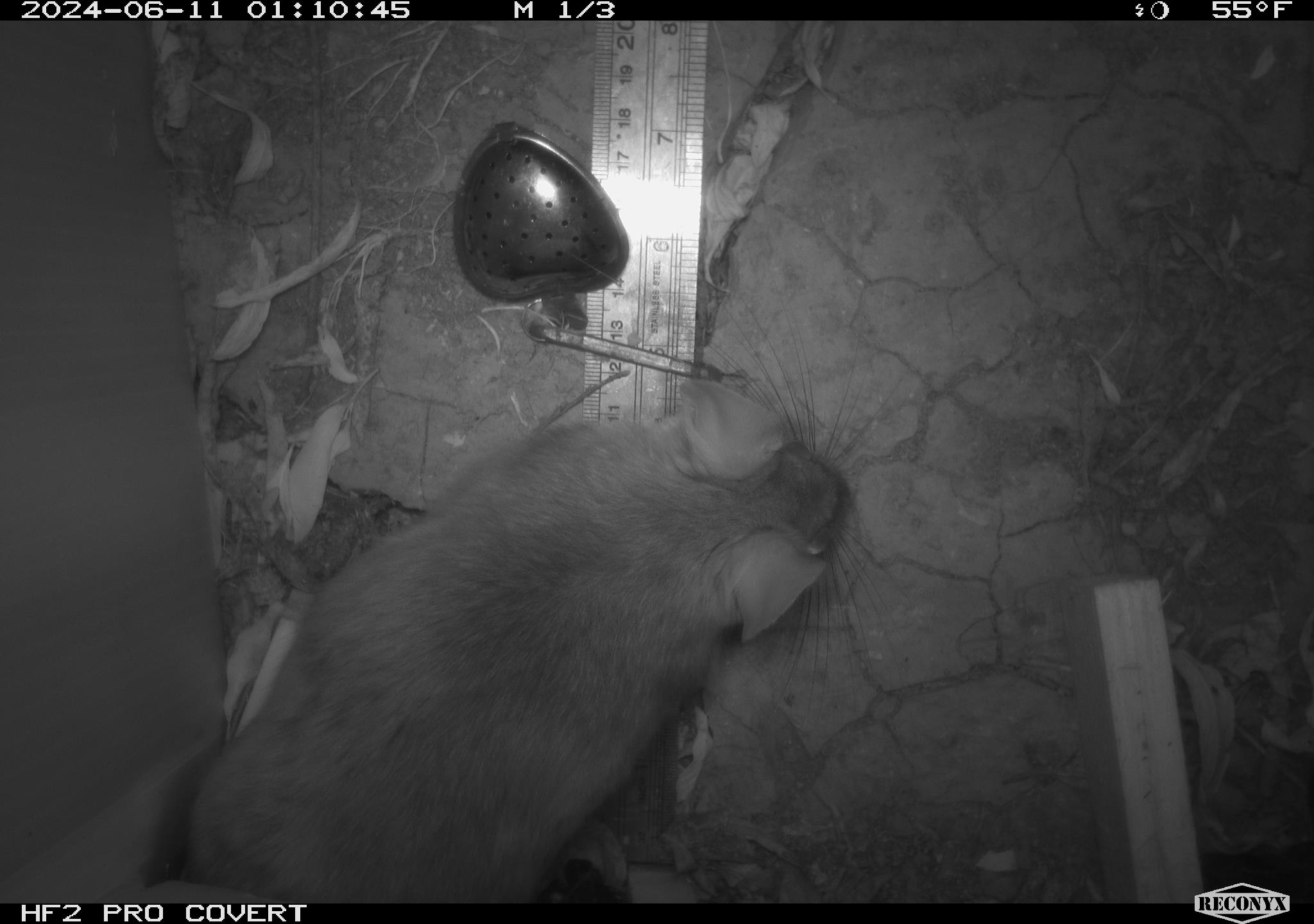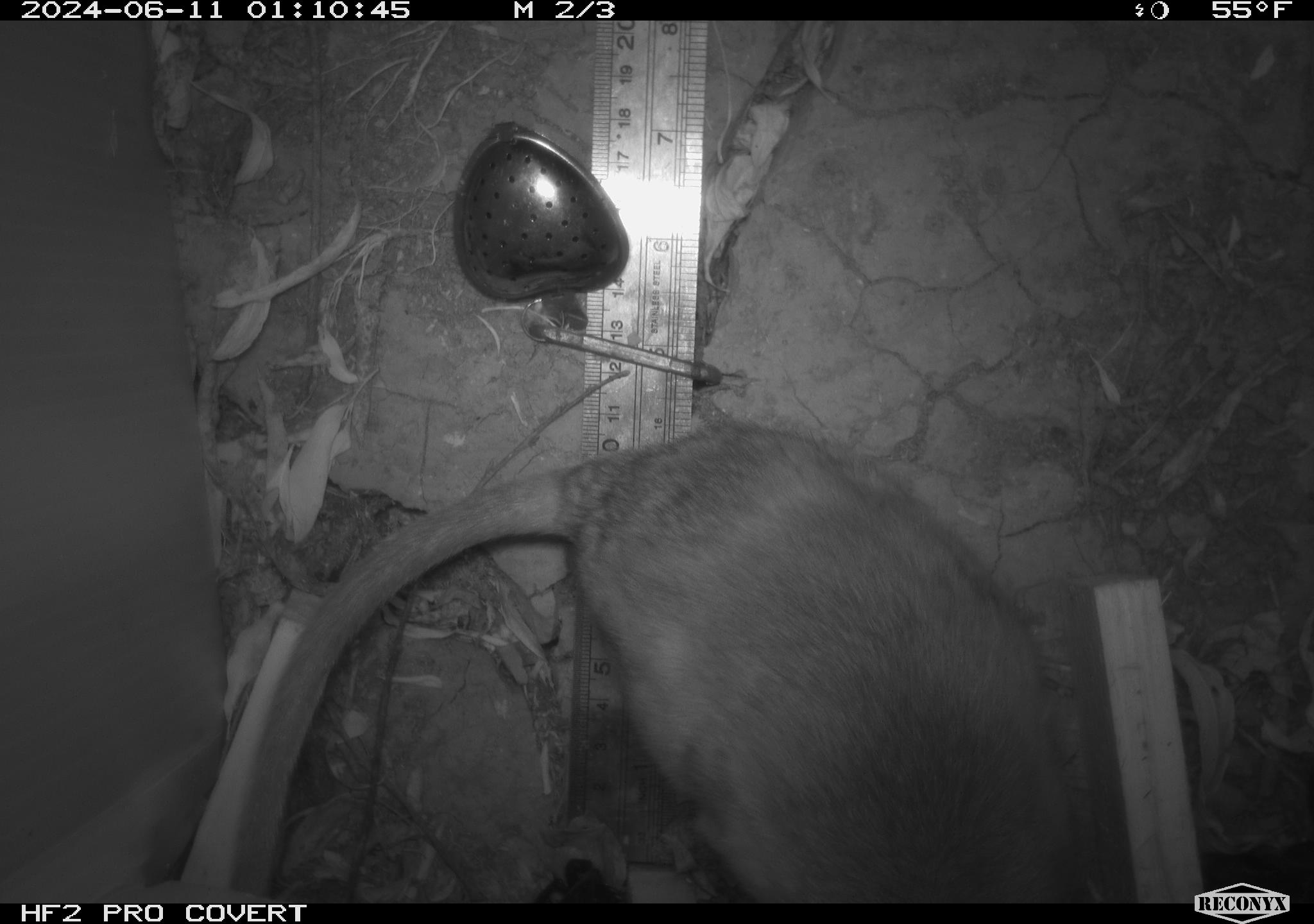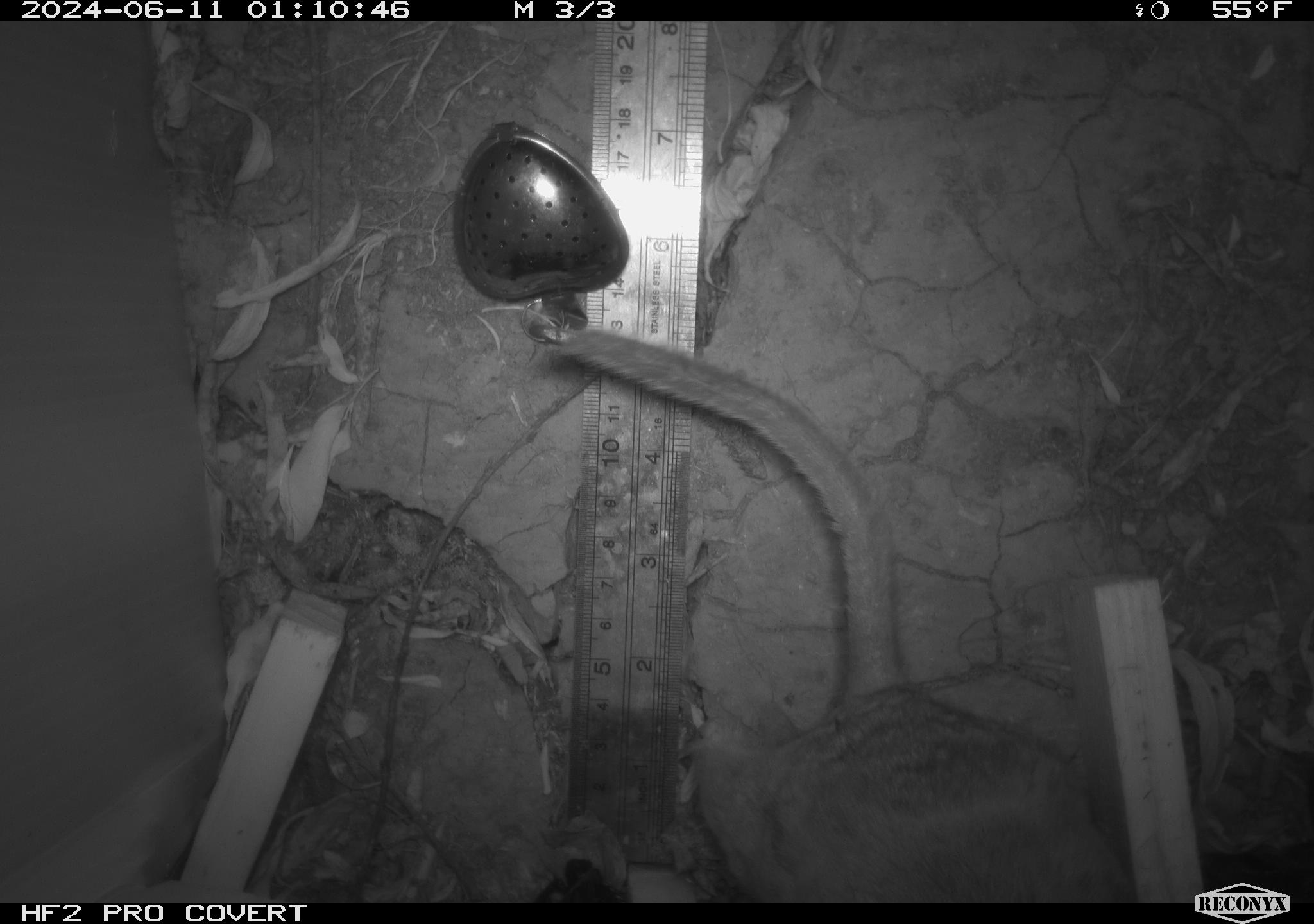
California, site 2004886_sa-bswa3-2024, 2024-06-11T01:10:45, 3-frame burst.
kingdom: Animalia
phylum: Chordata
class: Mammalia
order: Rodentia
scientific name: Rodentia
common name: woodrat or rat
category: woodrat or rat species